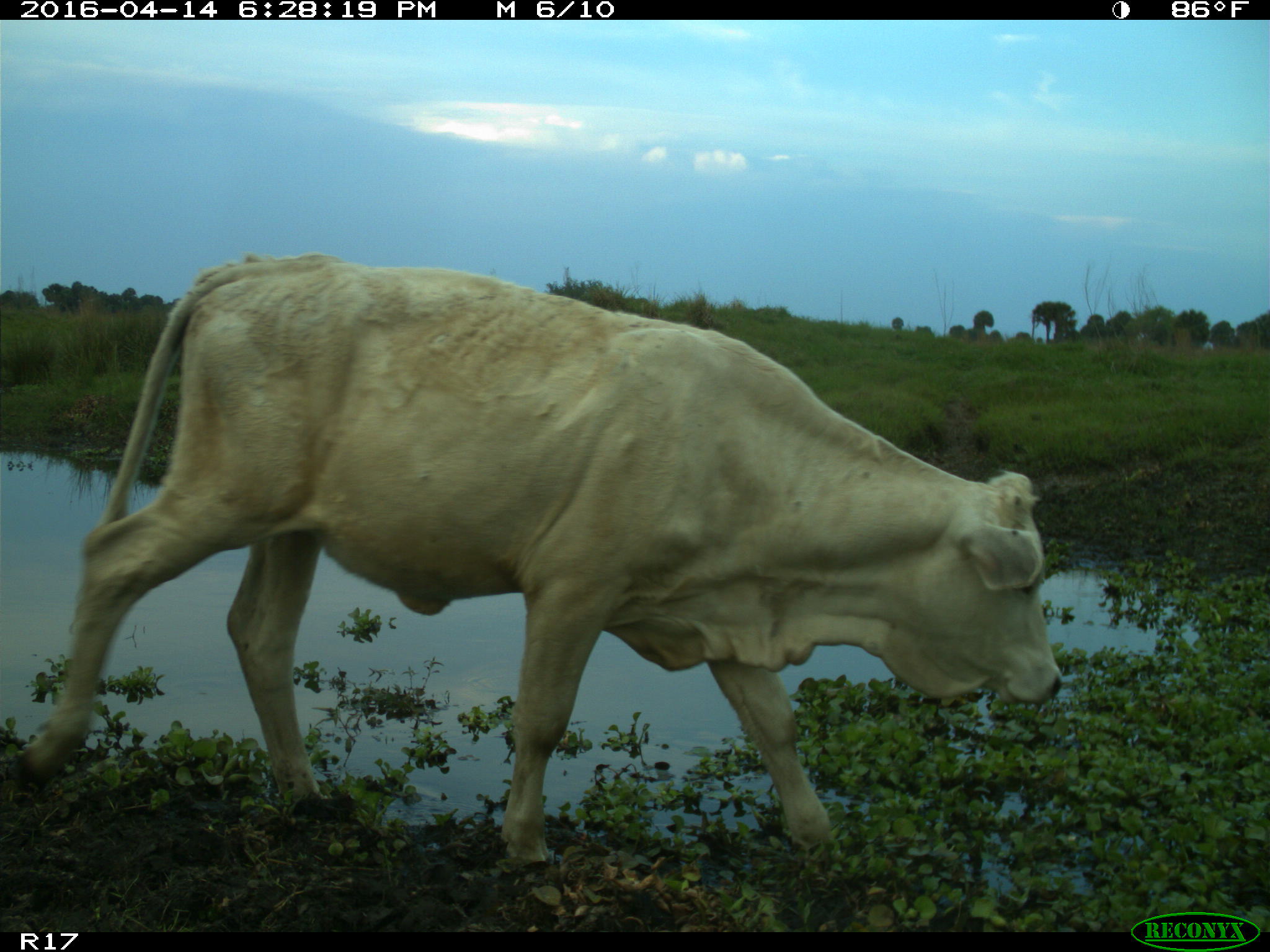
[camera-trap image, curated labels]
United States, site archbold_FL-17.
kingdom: Animalia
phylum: Chordata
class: Mammalia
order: Artiodactyla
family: Bovidae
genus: Bos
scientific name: Bos taurus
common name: domestic cow